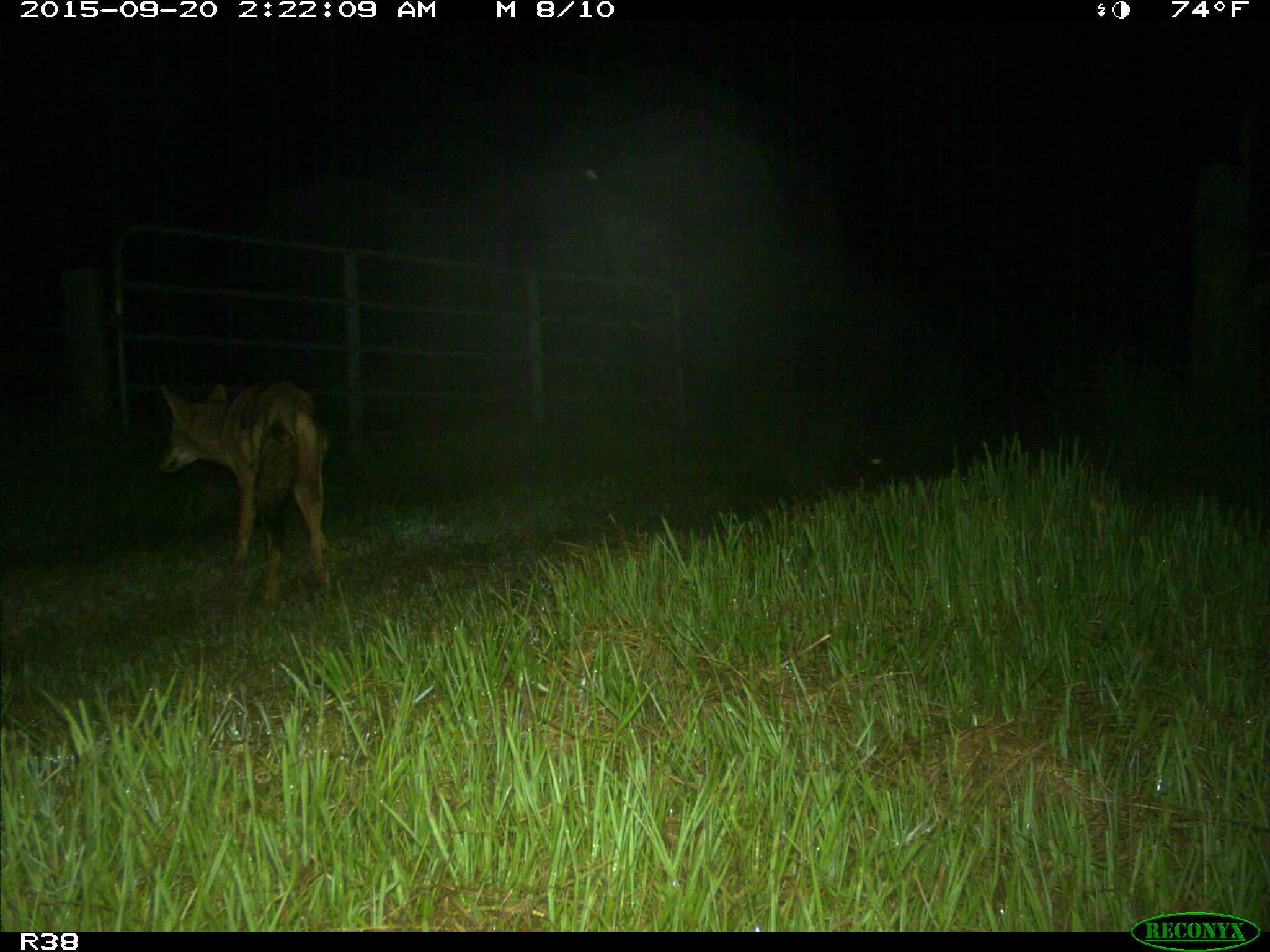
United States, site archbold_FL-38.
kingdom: Animalia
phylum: Chordata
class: Mammalia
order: Carnivora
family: Canidae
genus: Canis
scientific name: Canis latrans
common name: coyote